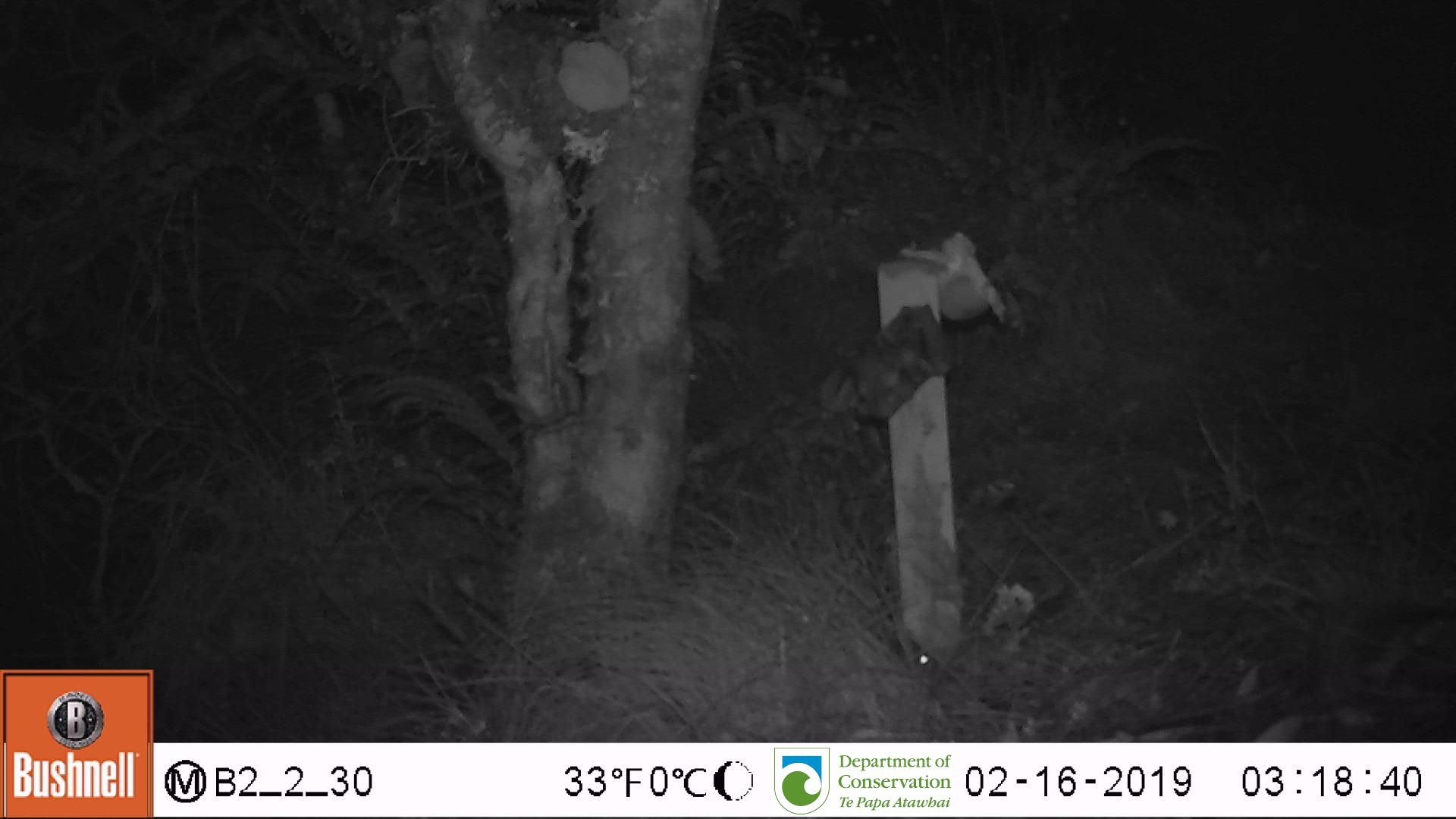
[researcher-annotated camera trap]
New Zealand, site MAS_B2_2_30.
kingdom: Animalia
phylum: Chordata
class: Mammalia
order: Rodentia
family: Muridae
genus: Mus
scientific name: Mus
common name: mouse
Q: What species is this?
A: Mouse (Mus).